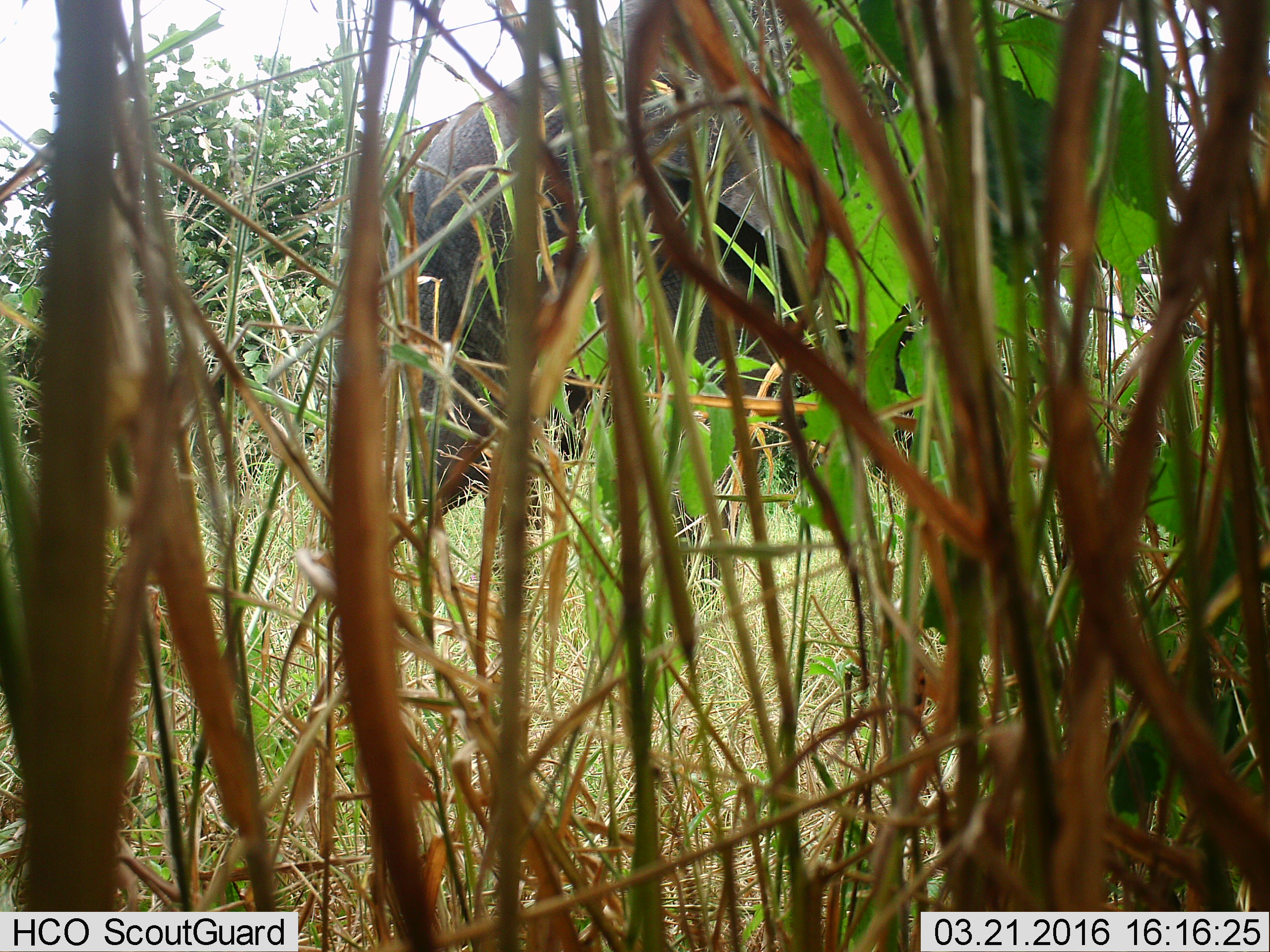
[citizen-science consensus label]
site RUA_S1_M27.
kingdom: Animalia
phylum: Chordata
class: Mammalia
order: Proboscidea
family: Elephantidae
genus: Loxodonta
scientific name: Loxodonta africana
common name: african bush elephant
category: elephant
Elephant (african bush elephant) (Loxodonta africana), count 1. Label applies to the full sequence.